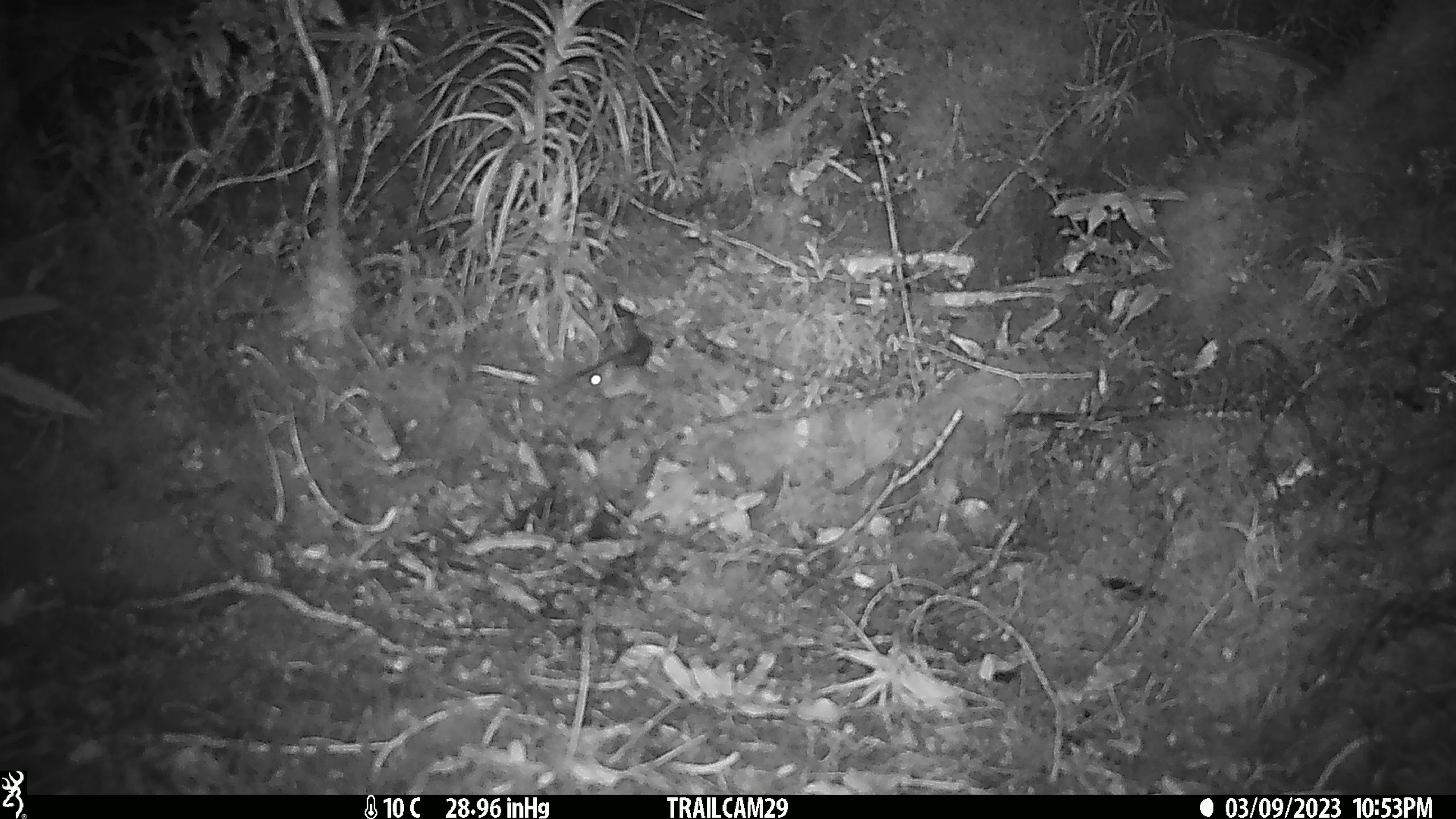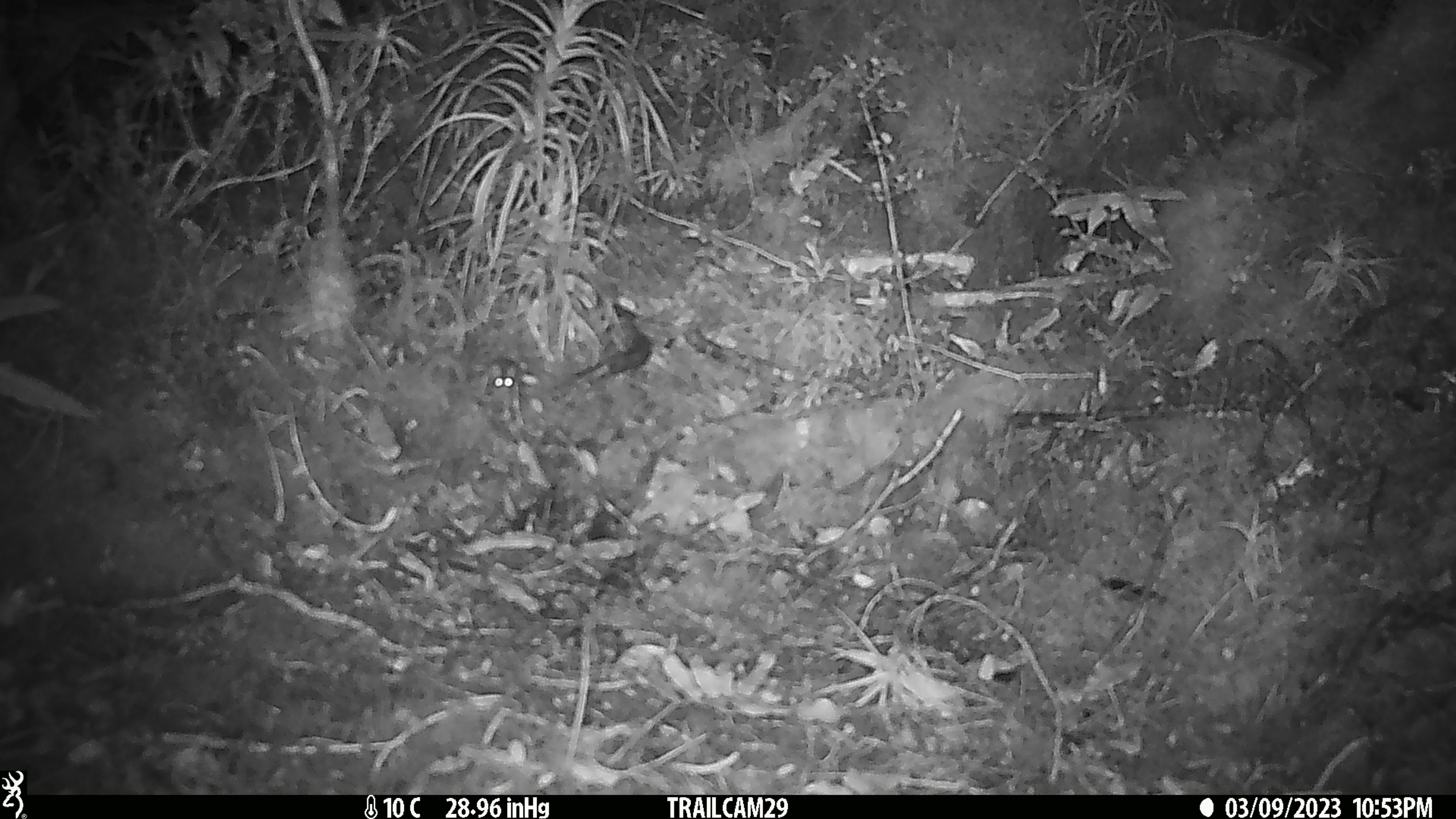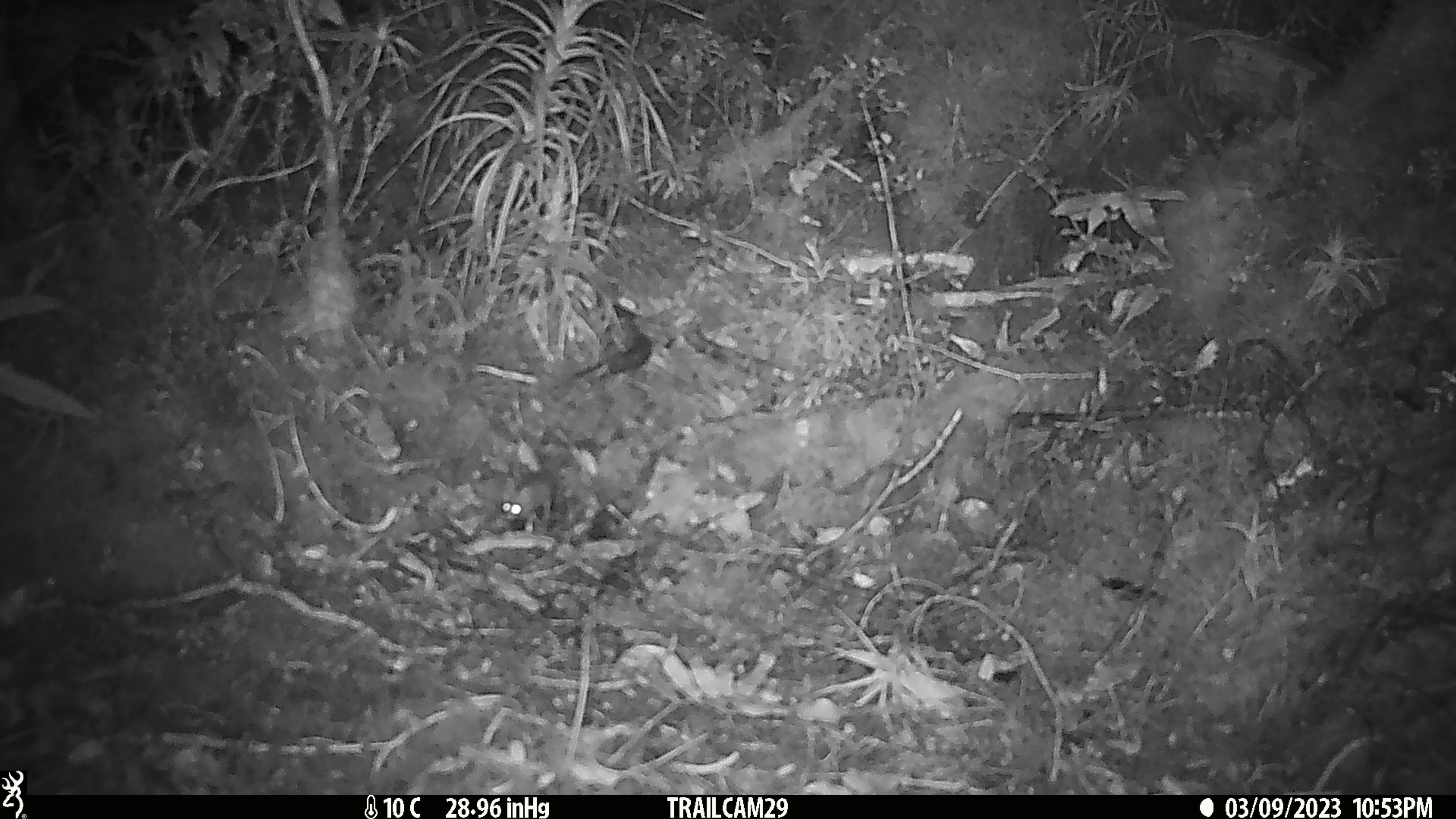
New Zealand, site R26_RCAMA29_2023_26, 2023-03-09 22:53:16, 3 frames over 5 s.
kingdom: Animalia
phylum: Chordata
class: Mammalia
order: Rodentia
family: Muridae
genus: Mus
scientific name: Mus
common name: mouse